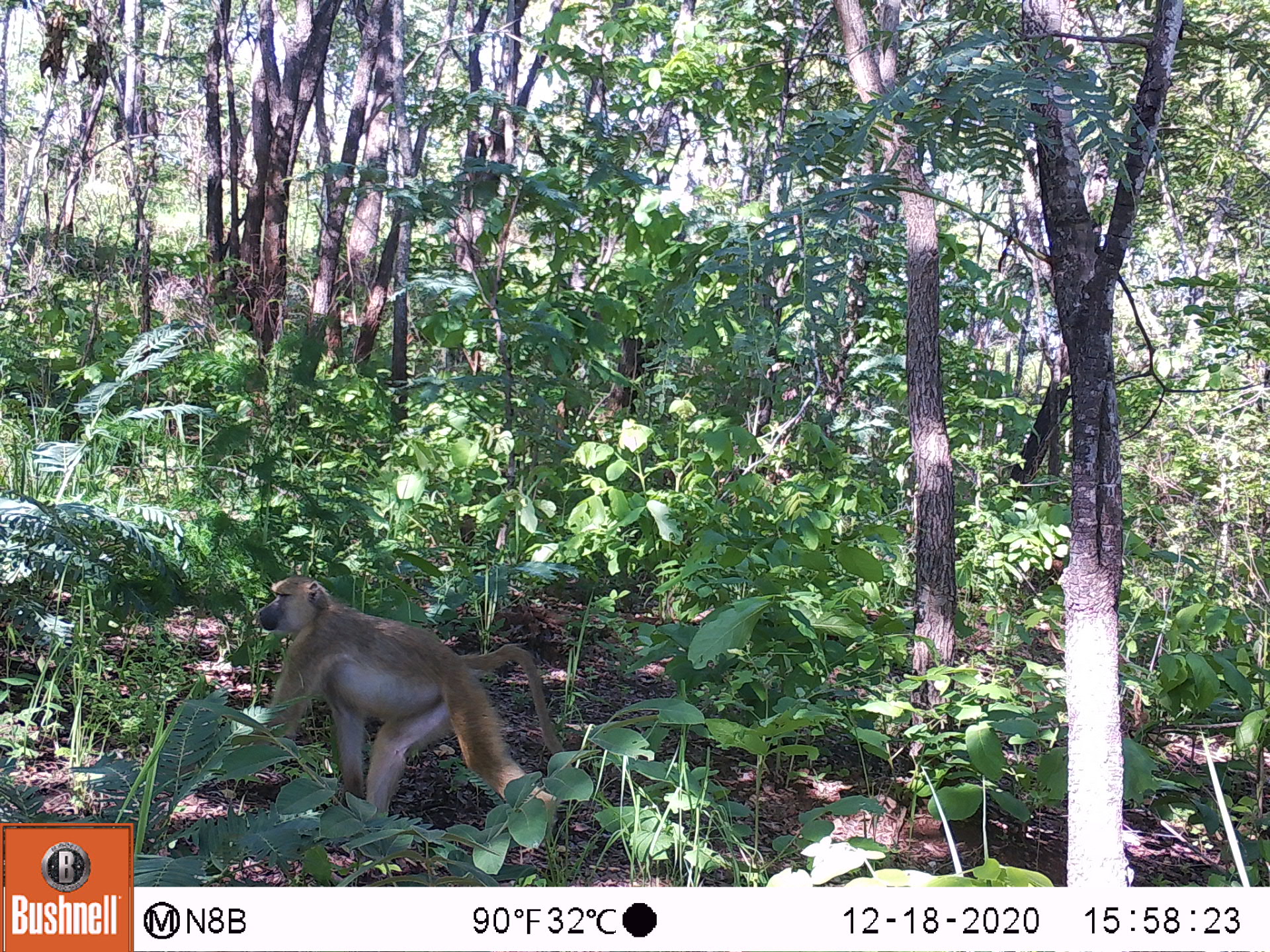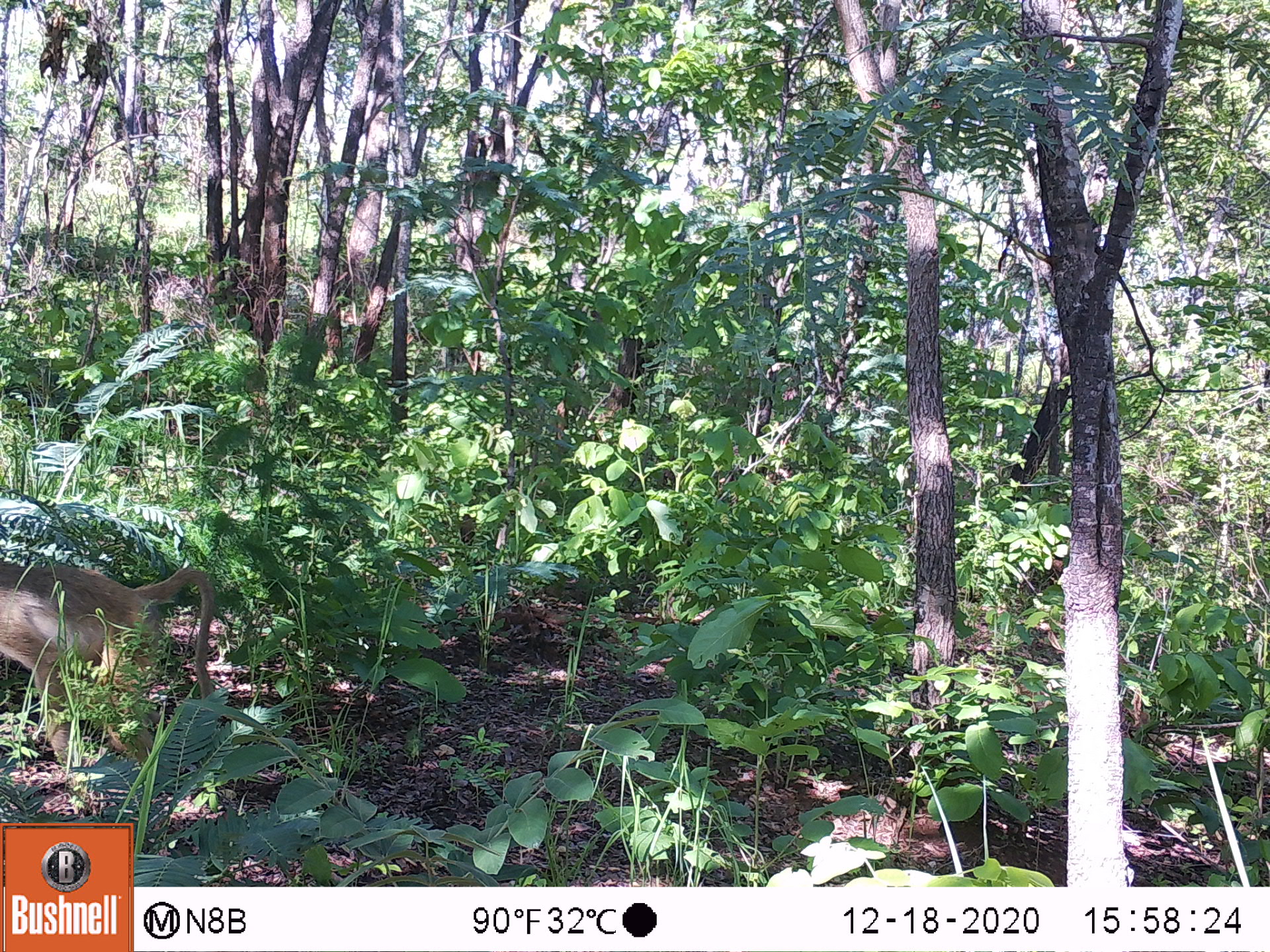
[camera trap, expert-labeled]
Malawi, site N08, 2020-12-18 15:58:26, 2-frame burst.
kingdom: Animalia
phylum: Chordata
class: Mammalia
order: Primates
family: Cercopithecidae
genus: Papio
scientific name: Papio cynocephalus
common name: yellow baboon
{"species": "yellow baboon (Papio cynocephalus)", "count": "1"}